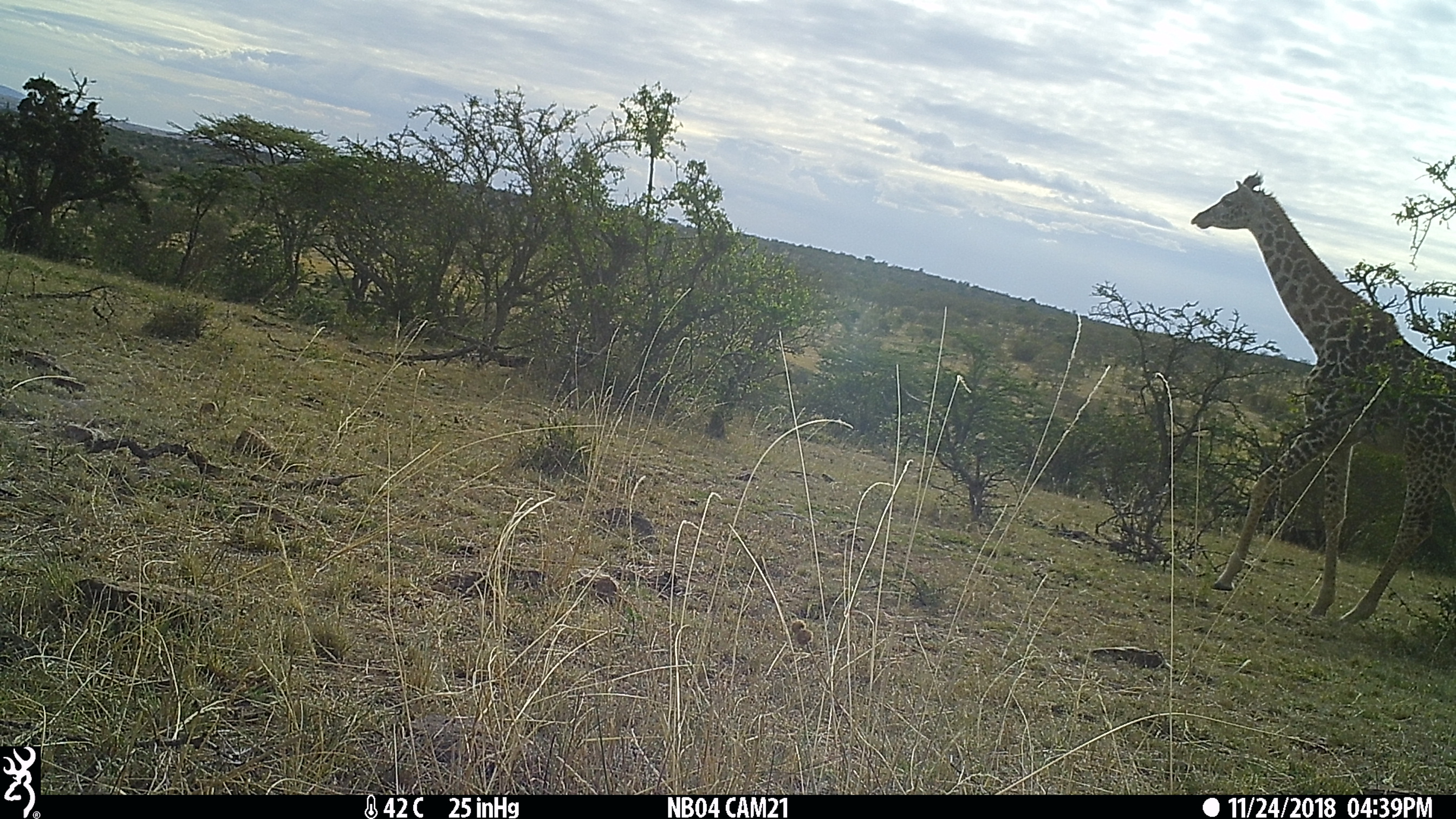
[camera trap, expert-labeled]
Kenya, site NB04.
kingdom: Animalia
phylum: Chordata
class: Mammalia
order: Artiodactyla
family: Giraffidae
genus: Giraffa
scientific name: Giraffa camelopardalis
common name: northern giraffe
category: giraffe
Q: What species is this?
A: Giraffe (northern giraffe) (Giraffa camelopardalis).